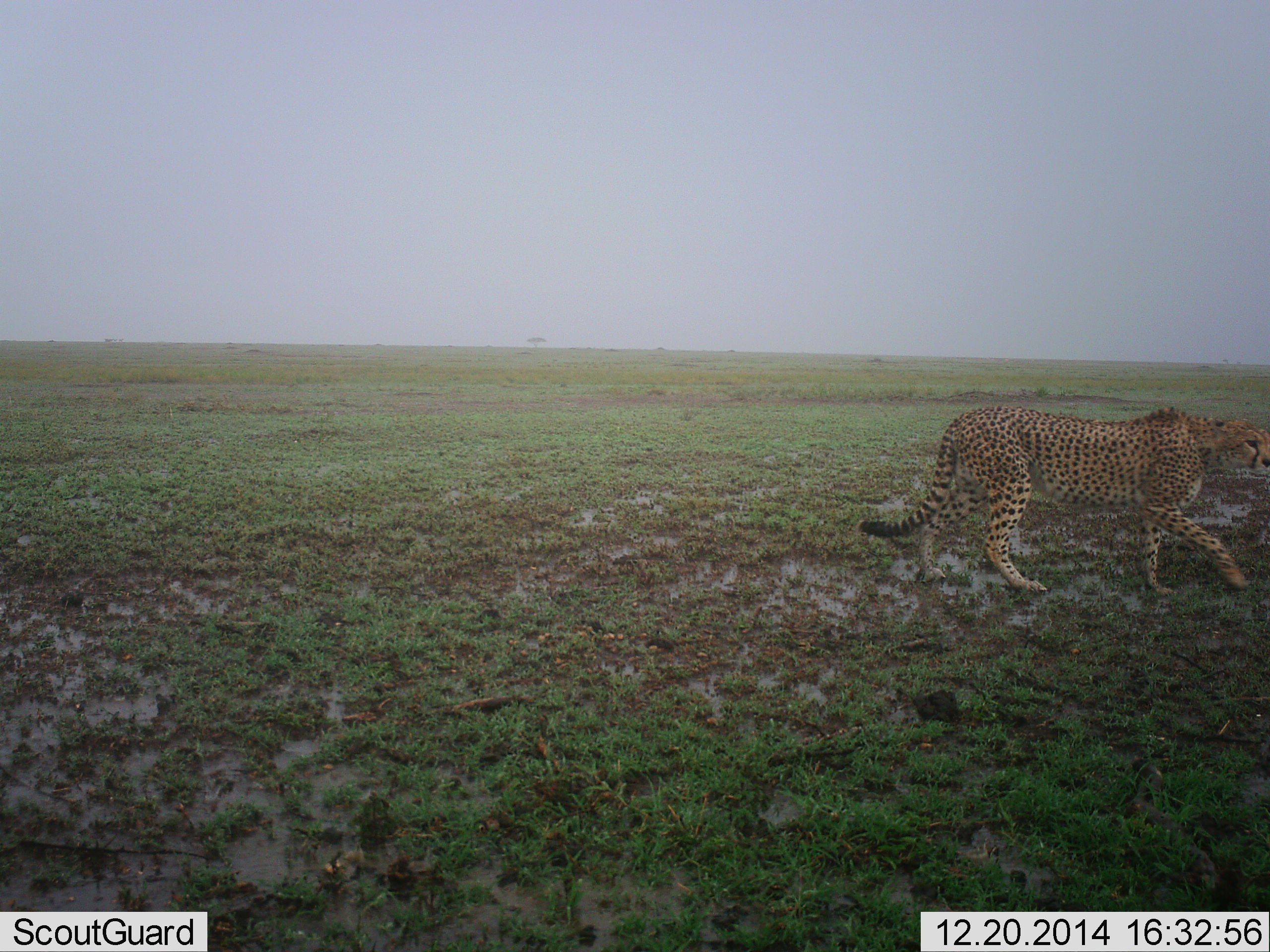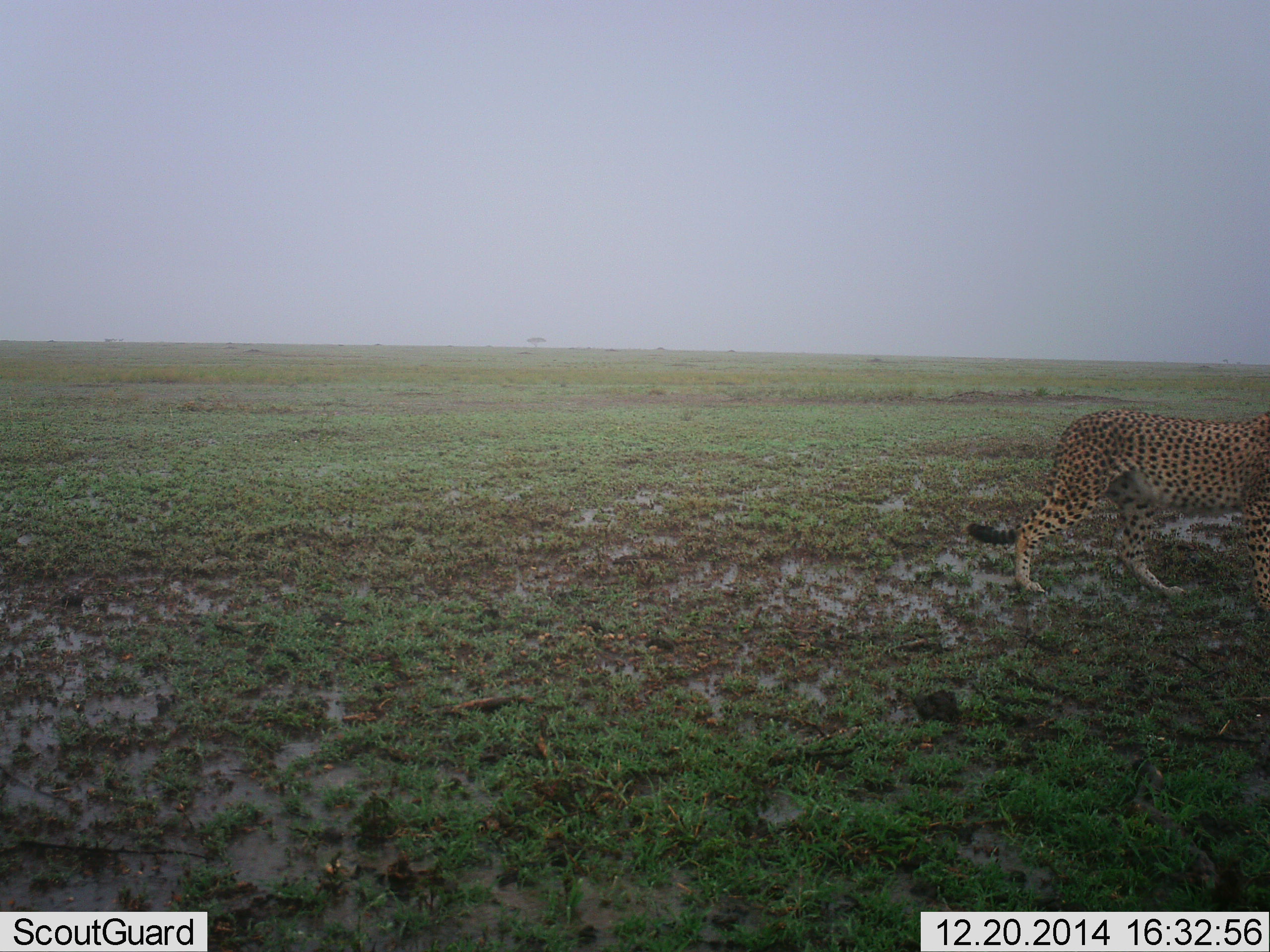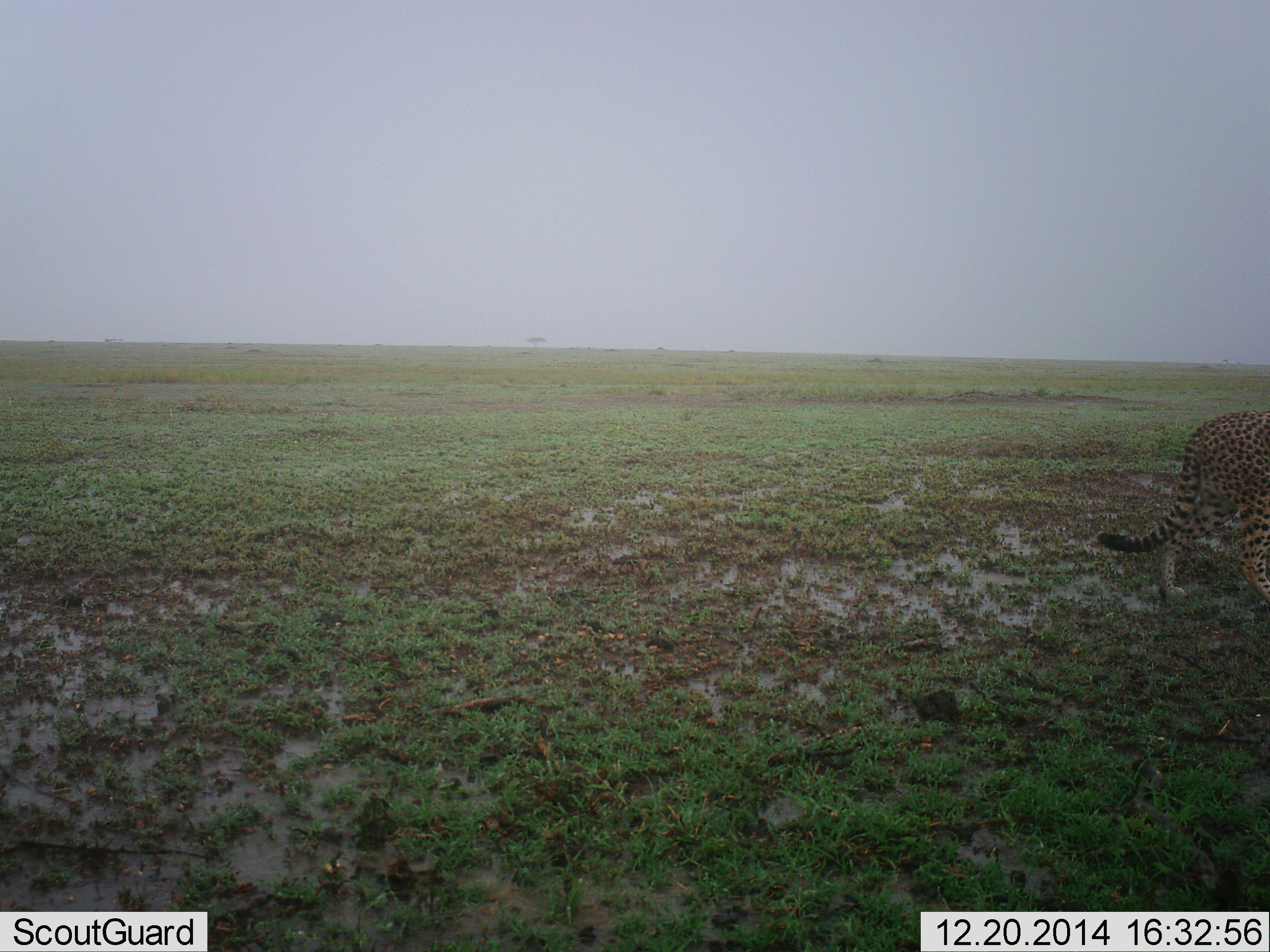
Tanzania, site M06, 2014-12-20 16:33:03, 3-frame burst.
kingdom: Animalia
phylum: Chordata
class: Mammalia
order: Carnivora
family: Felidae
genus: Acinonyx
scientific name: Acinonyx jubatus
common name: cheetah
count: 1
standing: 0%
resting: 0%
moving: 100%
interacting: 0%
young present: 0%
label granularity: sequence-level